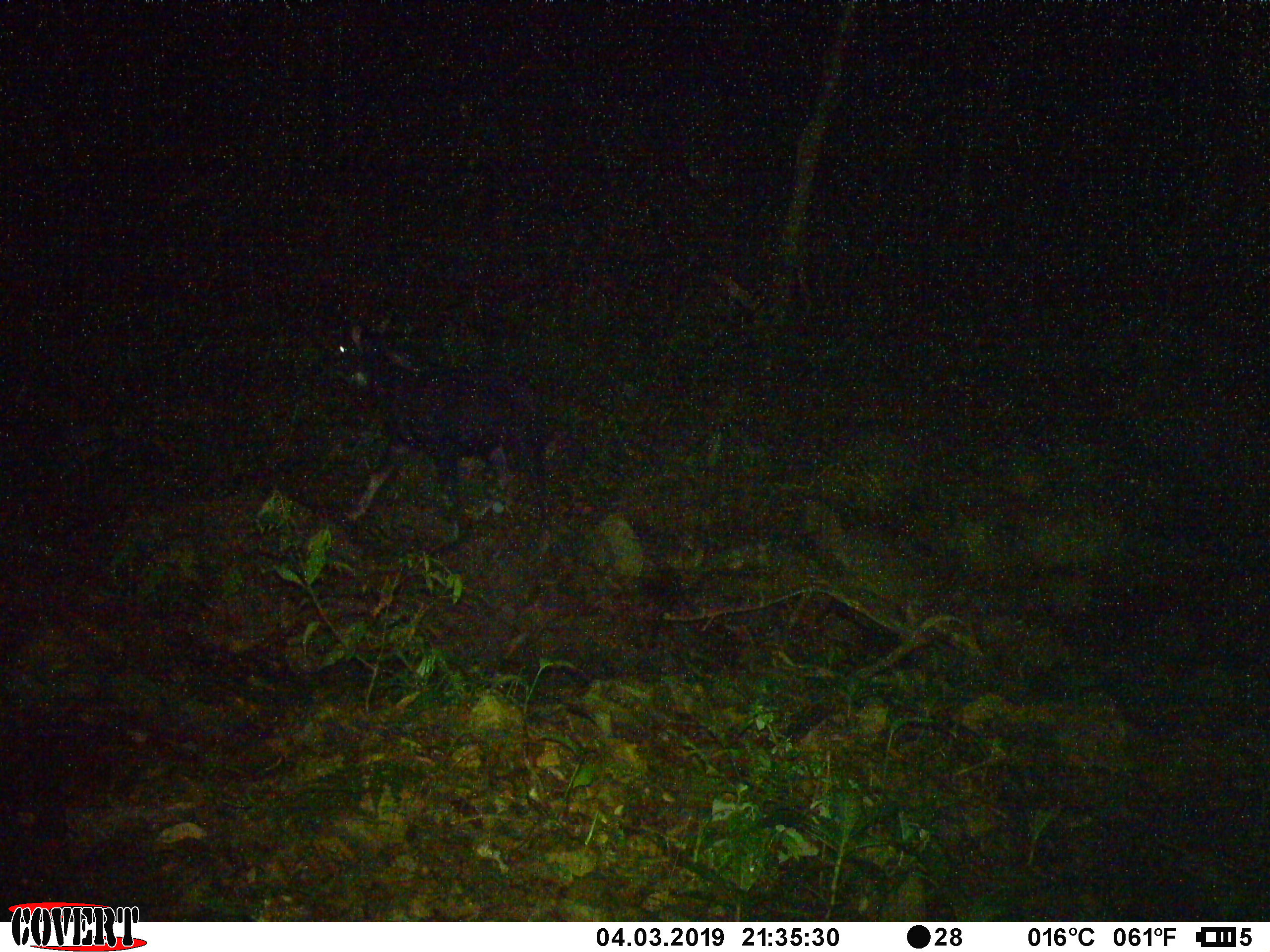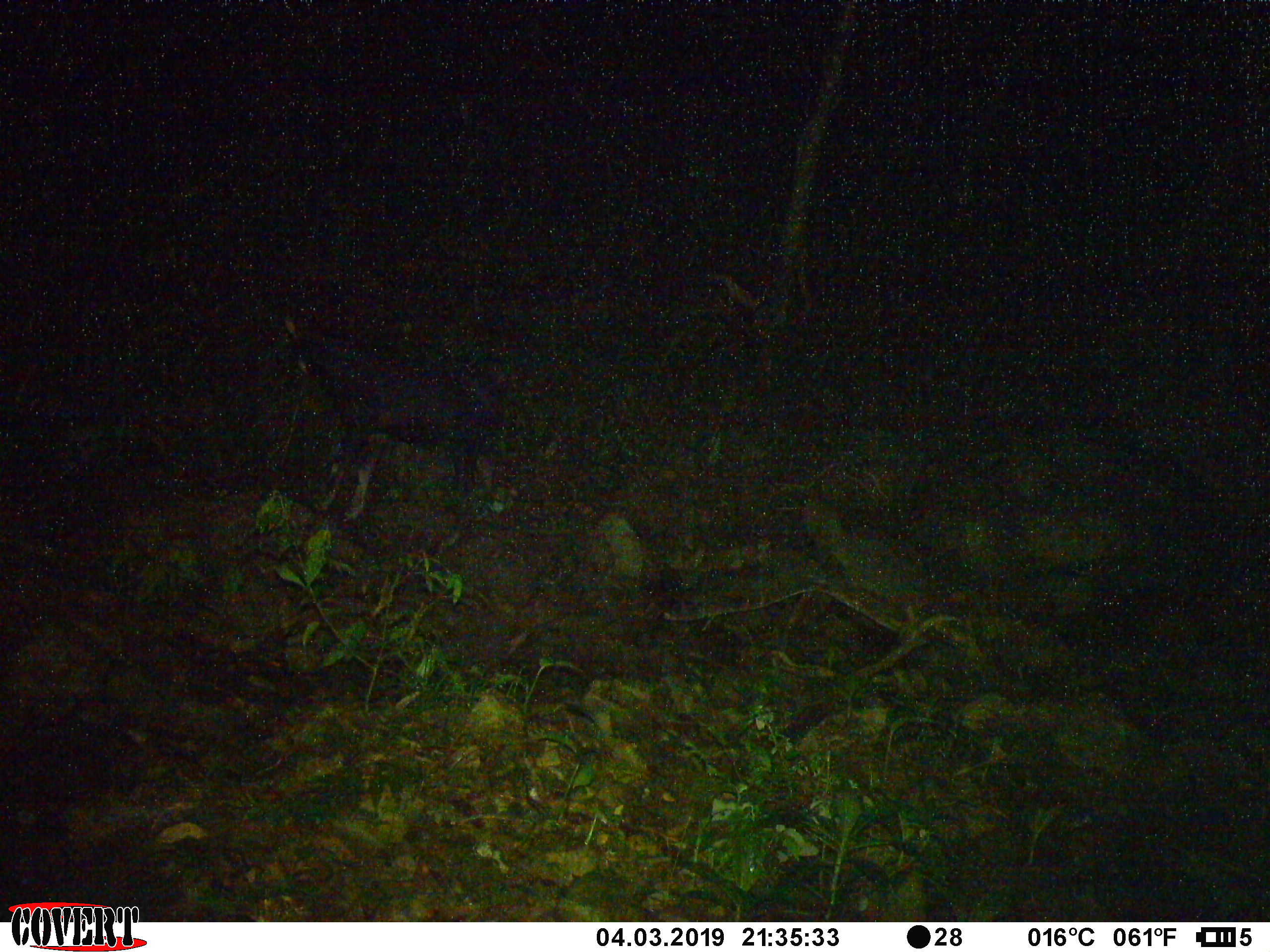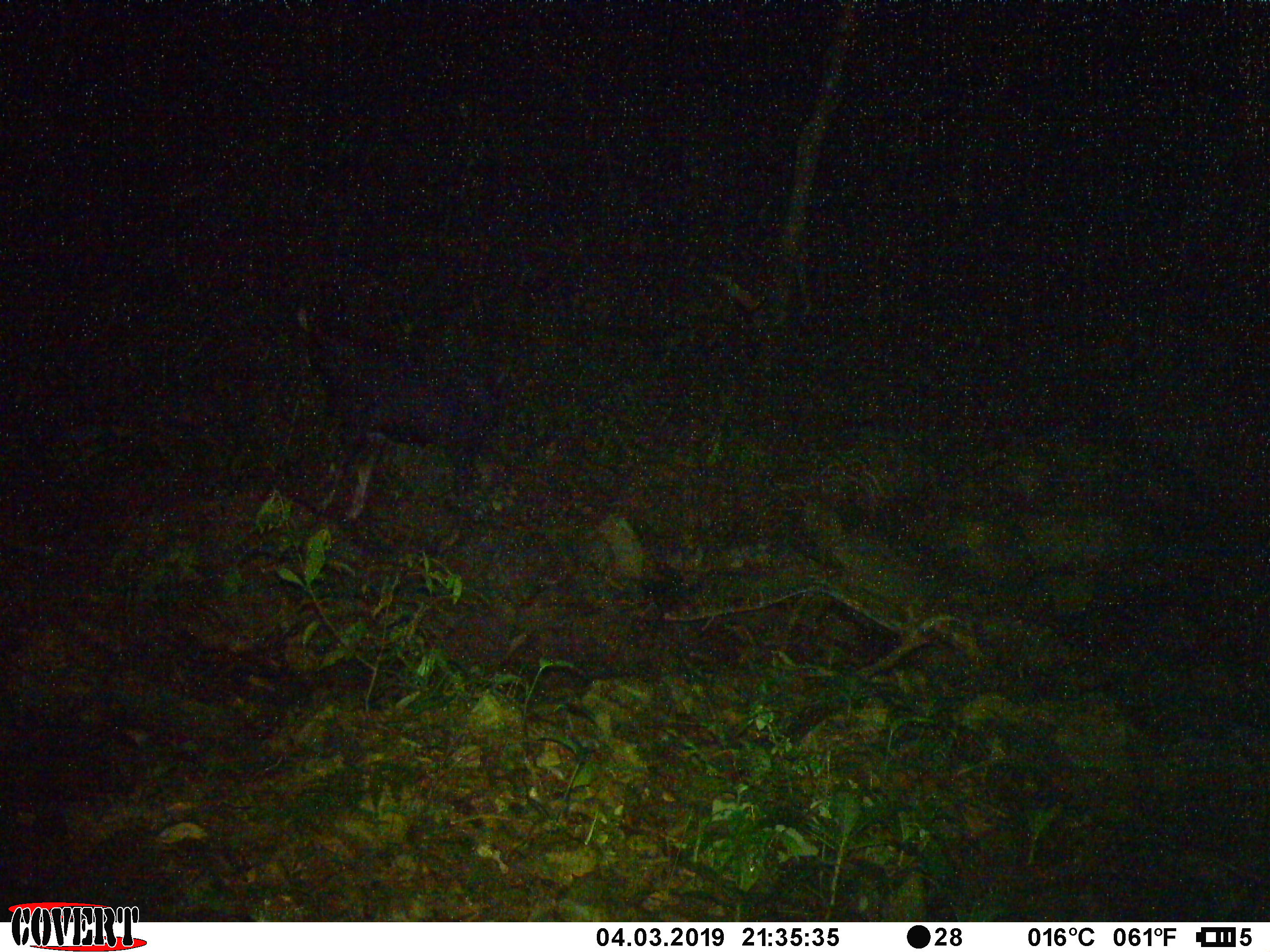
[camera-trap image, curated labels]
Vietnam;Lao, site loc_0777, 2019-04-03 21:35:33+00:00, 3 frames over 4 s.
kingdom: Animalia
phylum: Chordata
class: Mammalia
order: Artiodactyla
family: Bovidae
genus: Capricornis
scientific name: Capricornis sumatraensis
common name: chinese serow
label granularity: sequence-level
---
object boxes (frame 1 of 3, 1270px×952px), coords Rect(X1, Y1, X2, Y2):
chinese serow: Rect(320, 323, 591, 551)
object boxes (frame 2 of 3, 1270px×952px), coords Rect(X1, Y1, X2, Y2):
chinese serow: Rect(282, 313, 516, 524)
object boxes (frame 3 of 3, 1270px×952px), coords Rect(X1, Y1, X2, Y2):
chinese serow: Rect(294, 293, 515, 527)